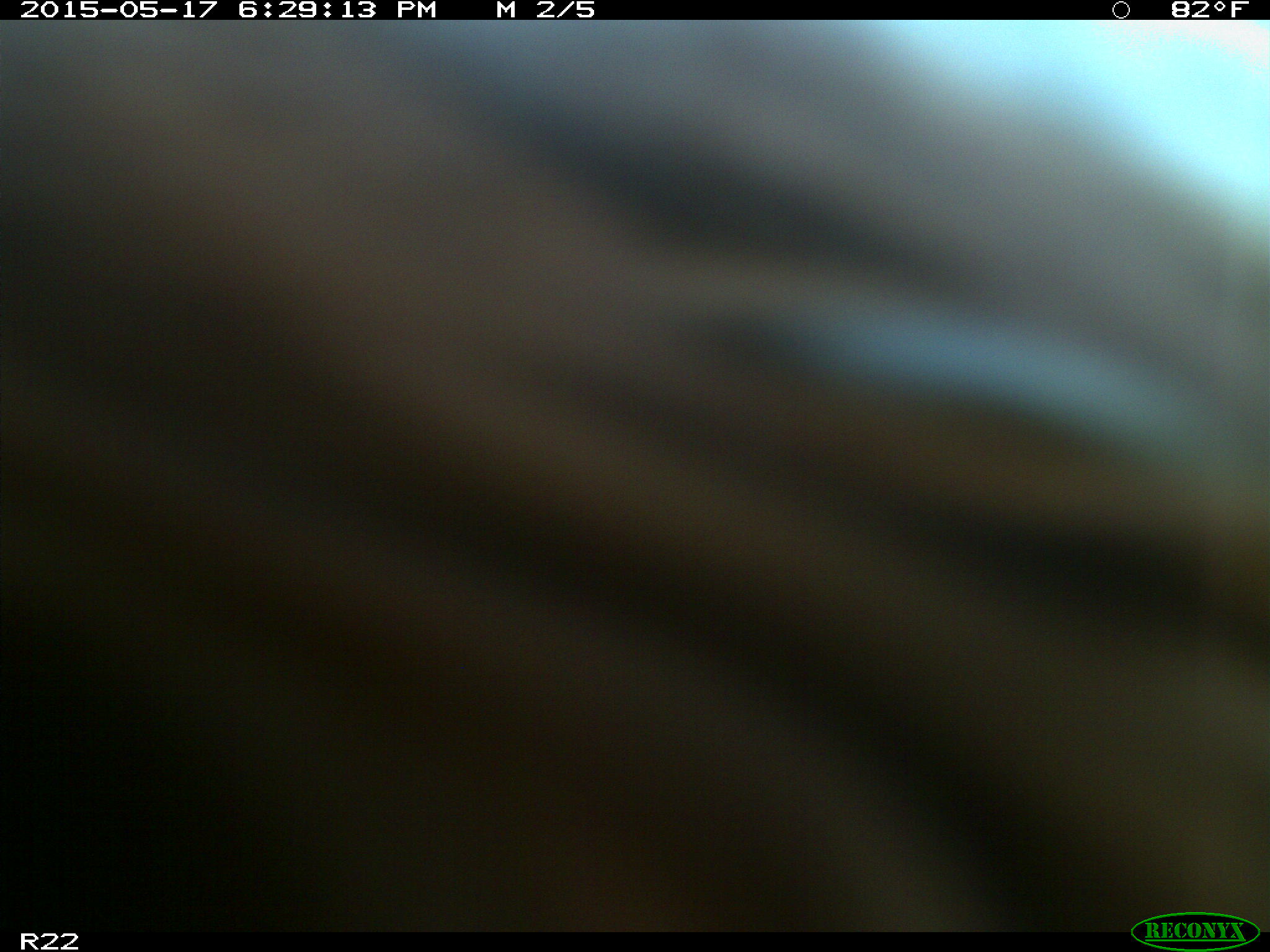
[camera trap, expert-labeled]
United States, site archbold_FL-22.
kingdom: Animalia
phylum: Chordata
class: Mammalia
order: Artiodactyla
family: Bovidae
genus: Bos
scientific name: Bos taurus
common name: domestic cow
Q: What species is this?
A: Bos taurus (domestic cow).